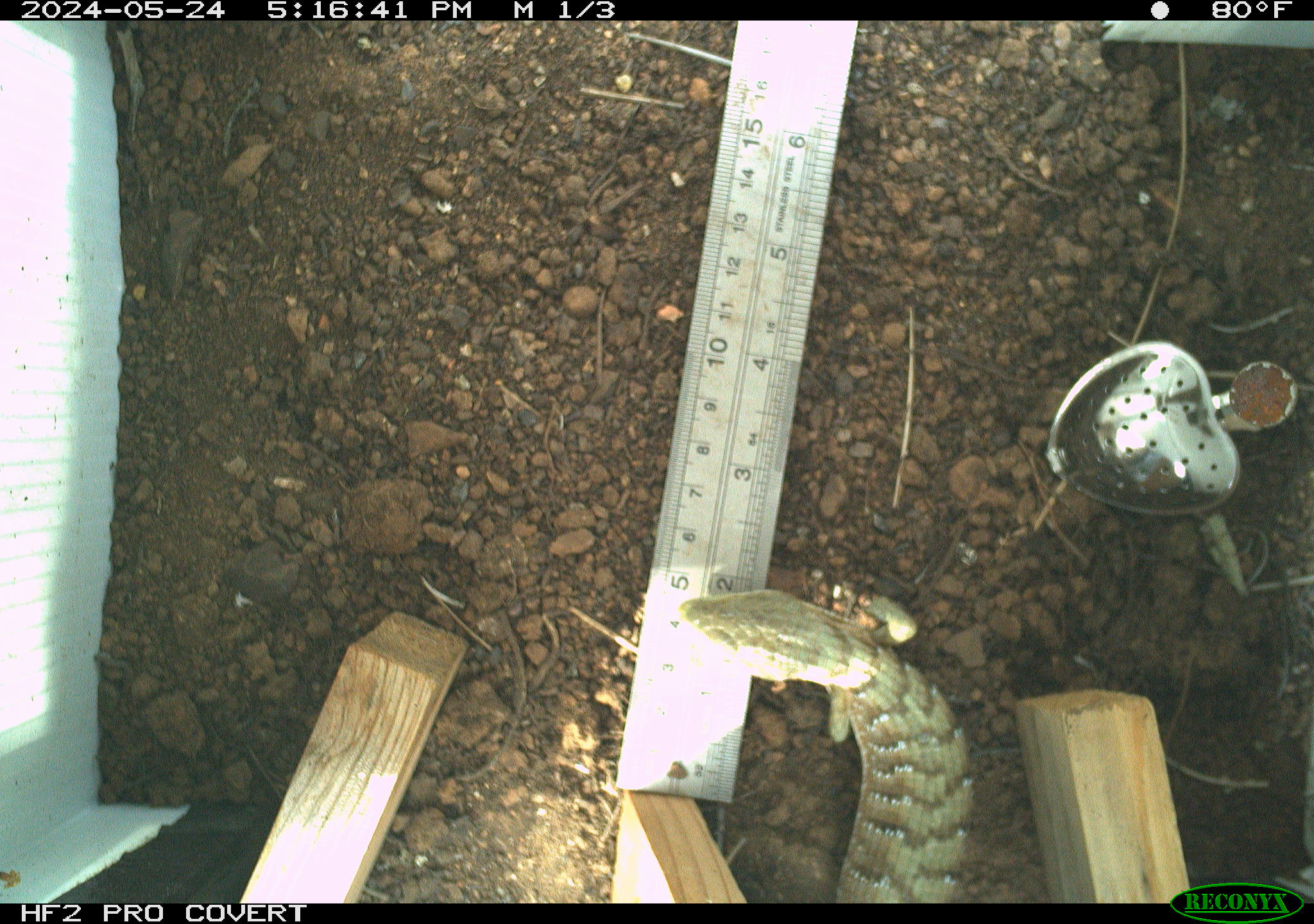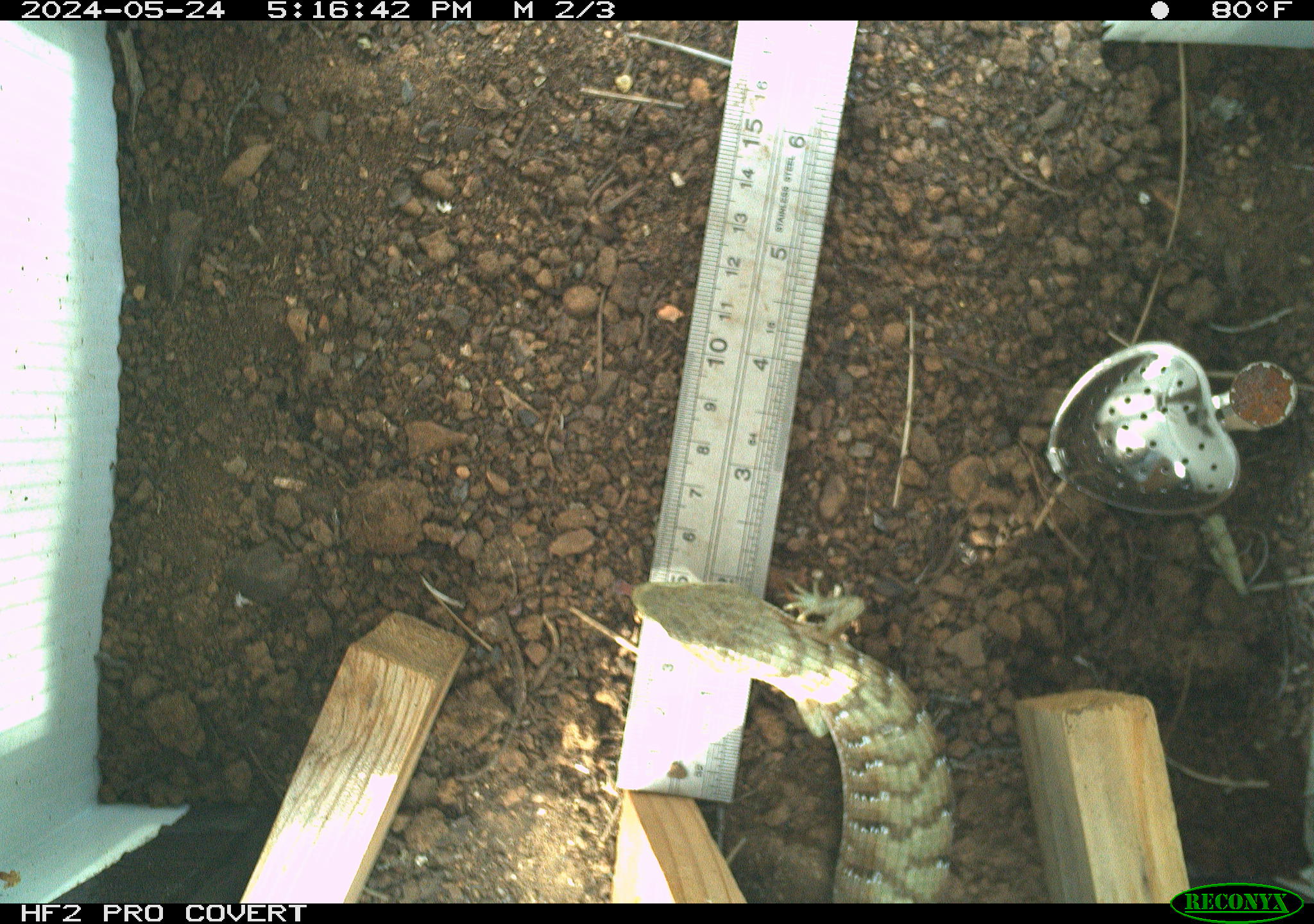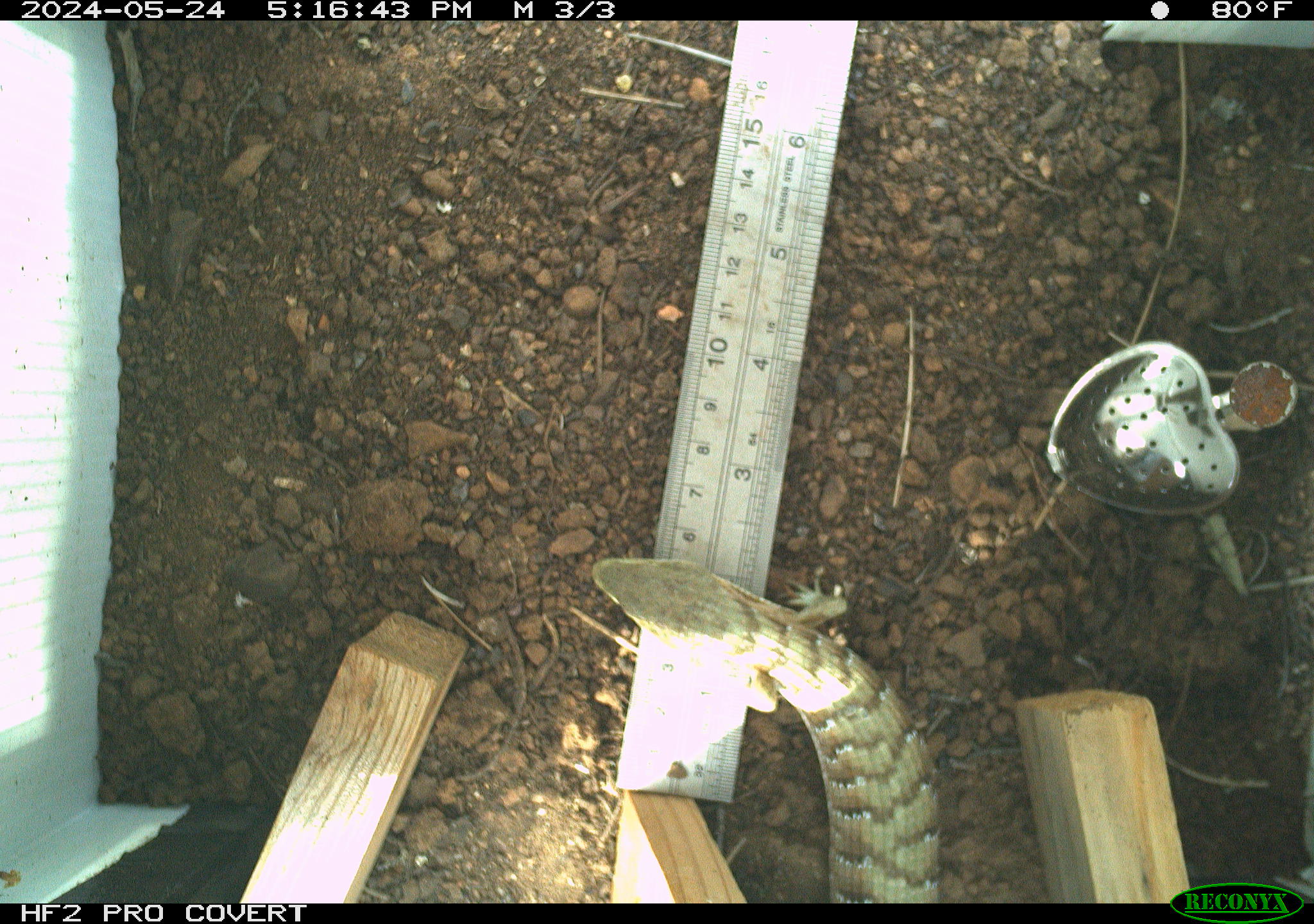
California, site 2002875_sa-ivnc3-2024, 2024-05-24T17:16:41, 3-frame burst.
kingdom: Animalia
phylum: Chordata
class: Reptilia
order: Squamata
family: Anguidae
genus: Elgaria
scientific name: Elgaria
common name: alligator lizards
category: elgaria species